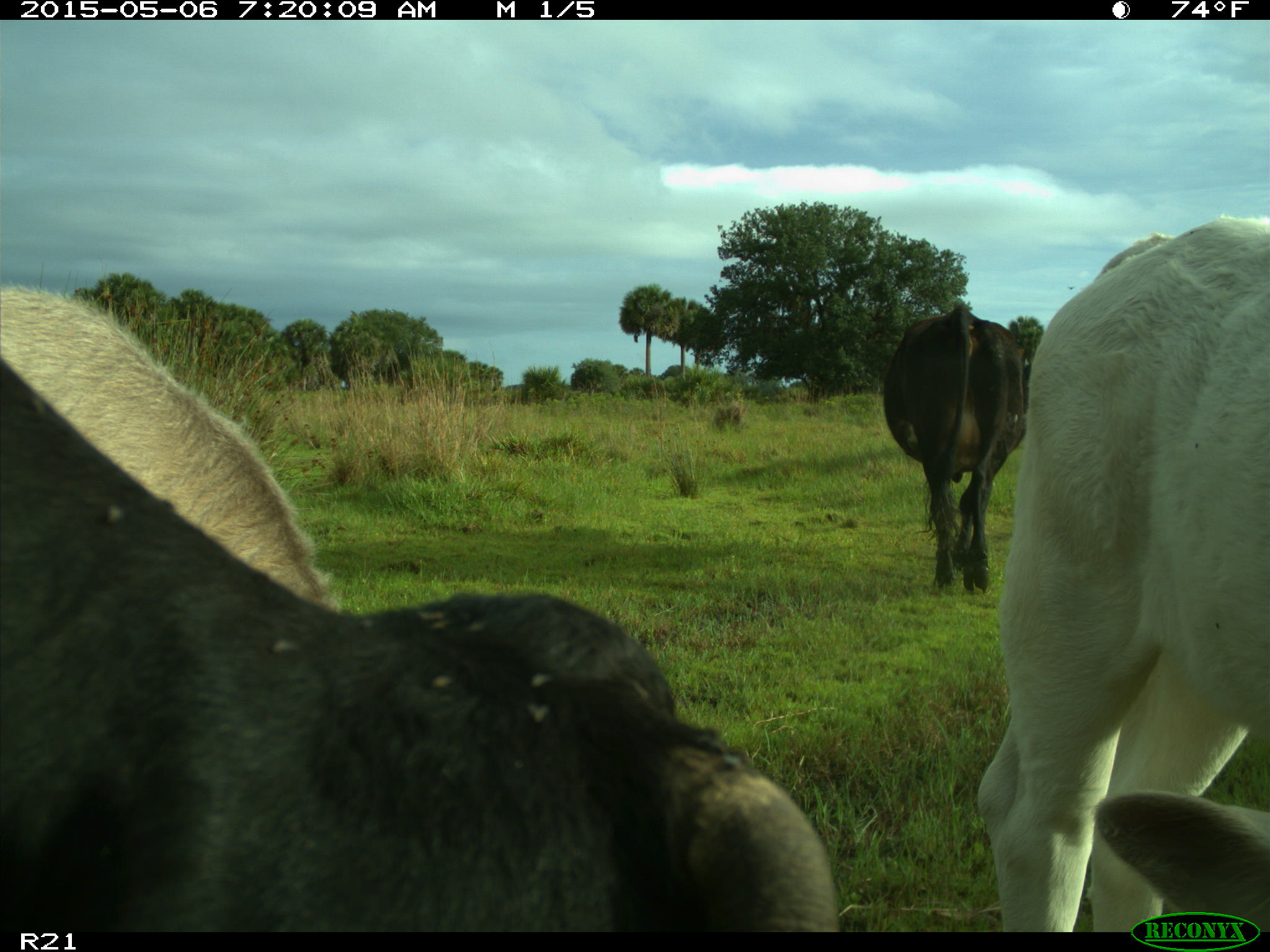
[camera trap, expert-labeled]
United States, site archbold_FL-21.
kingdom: Animalia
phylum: Chordata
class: Mammalia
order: Artiodactyla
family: Bovidae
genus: Bos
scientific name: Bos taurus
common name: domestic cow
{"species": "Bos taurus (domestic cow)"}